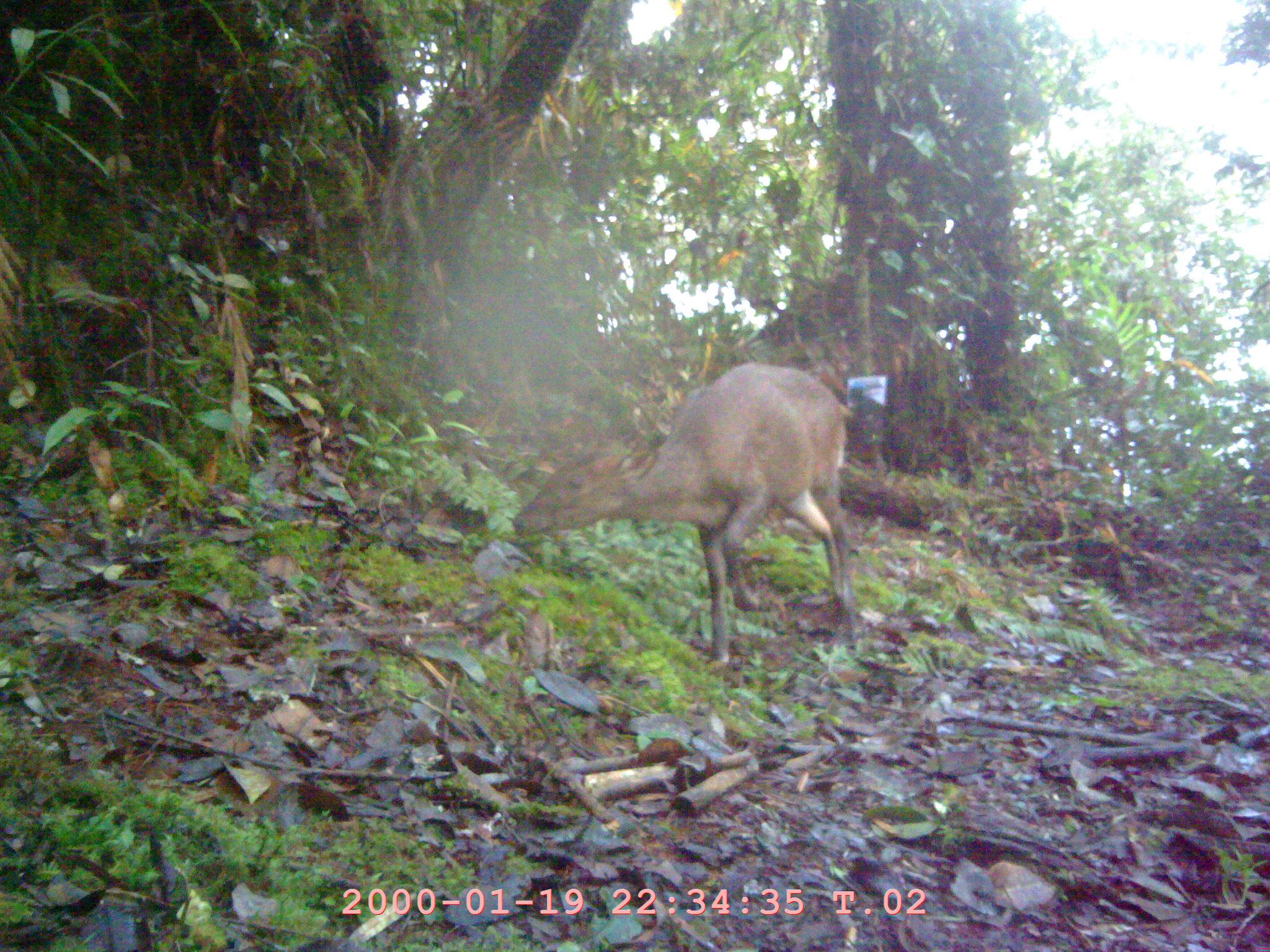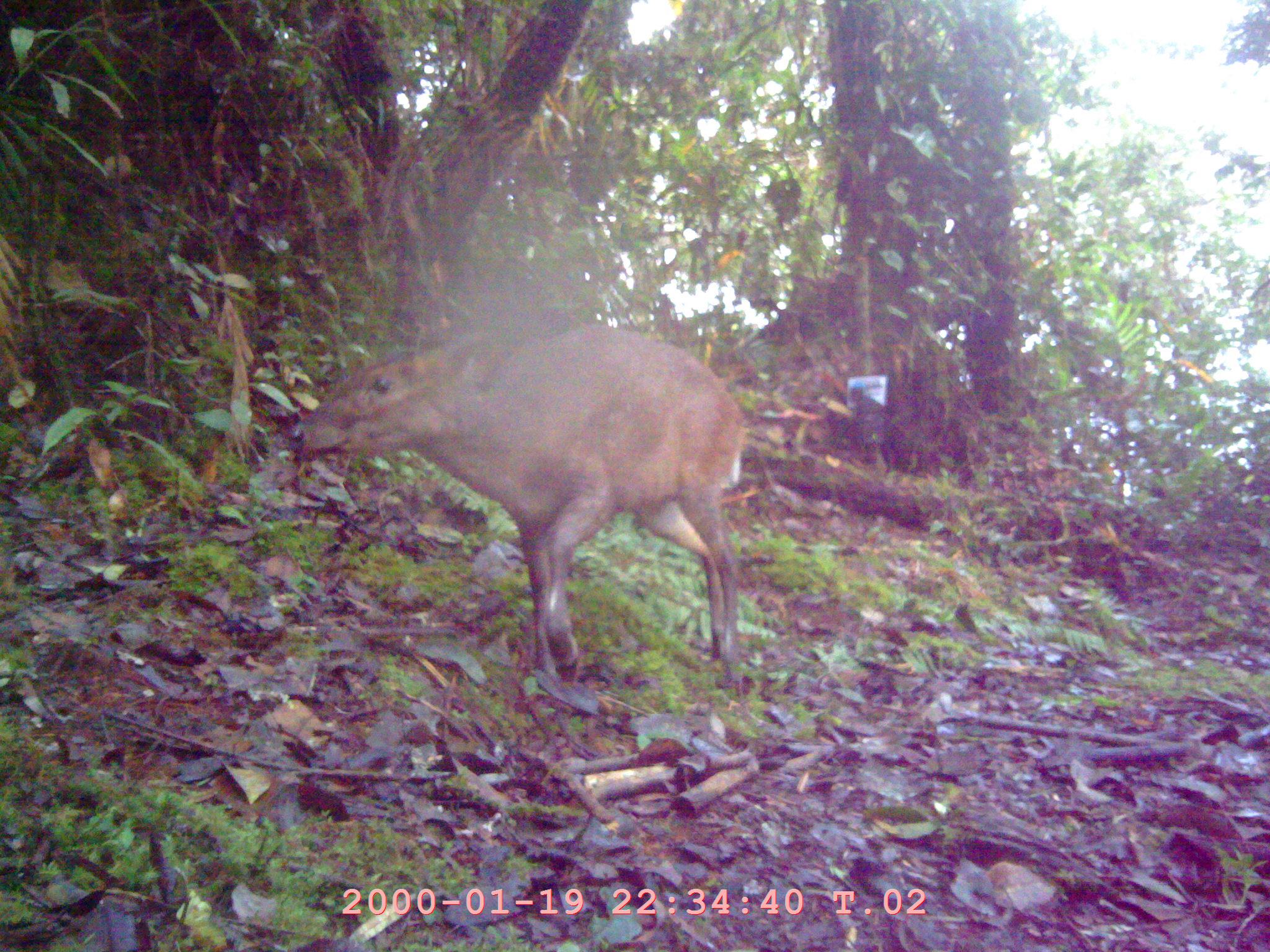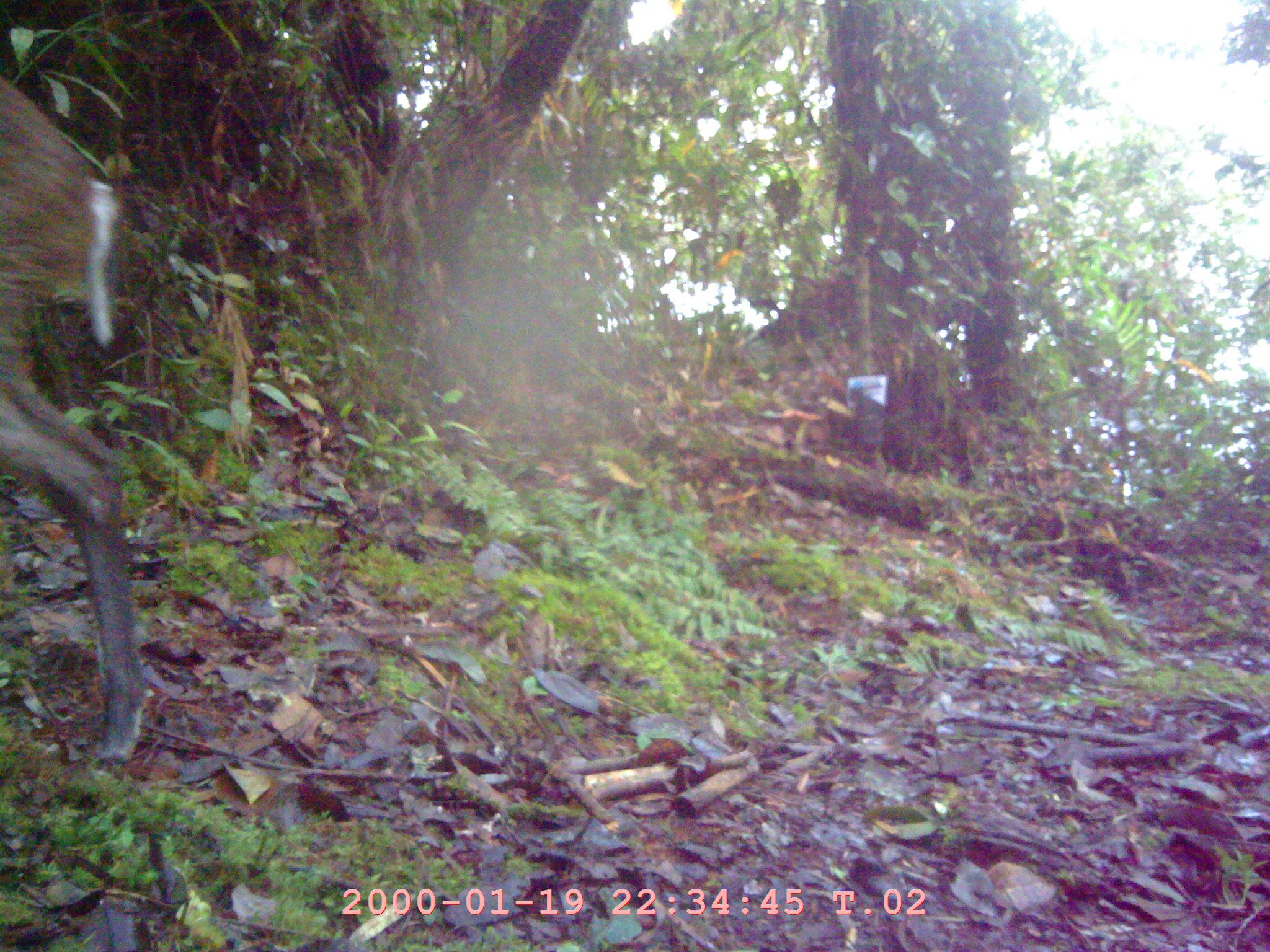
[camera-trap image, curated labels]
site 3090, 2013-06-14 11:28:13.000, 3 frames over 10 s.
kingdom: Animalia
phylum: Chordata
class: Mammalia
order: Artiodactyla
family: Cervidae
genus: Muntiacus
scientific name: Muntiacus muntjak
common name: southern red muntjac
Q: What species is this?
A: Muntiacus muntjak (southern red muntjac).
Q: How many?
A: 1.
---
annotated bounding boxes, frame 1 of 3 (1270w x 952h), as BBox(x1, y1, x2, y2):
muntiacus muntjak: BBox(509, 360, 864, 669)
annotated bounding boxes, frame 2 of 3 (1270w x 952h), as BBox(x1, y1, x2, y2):
muntiacus muntjak: BBox(282, 321, 758, 694)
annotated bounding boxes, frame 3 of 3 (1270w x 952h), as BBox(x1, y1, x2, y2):
muntiacus muntjak: BBox(0, 75, 146, 764)